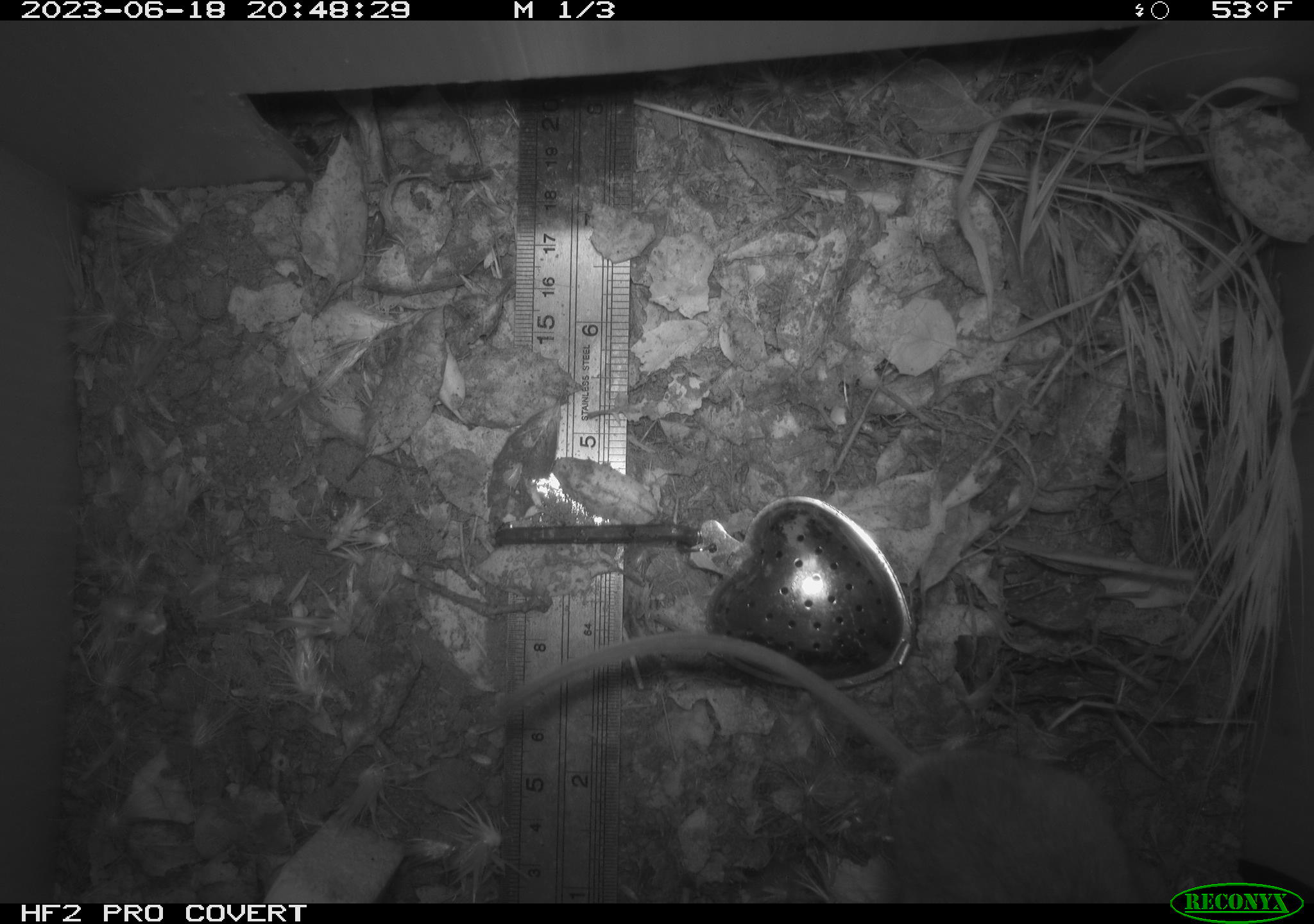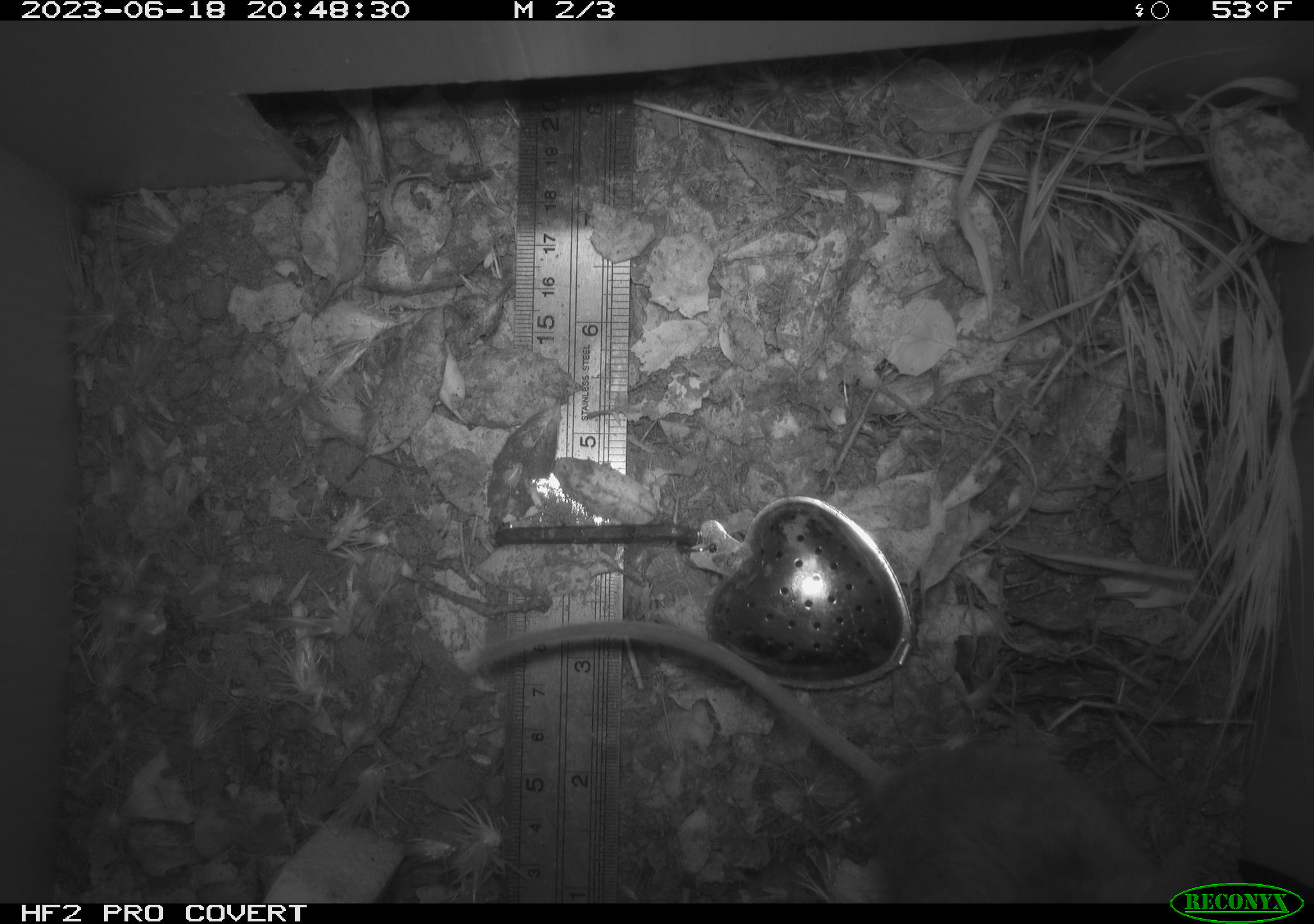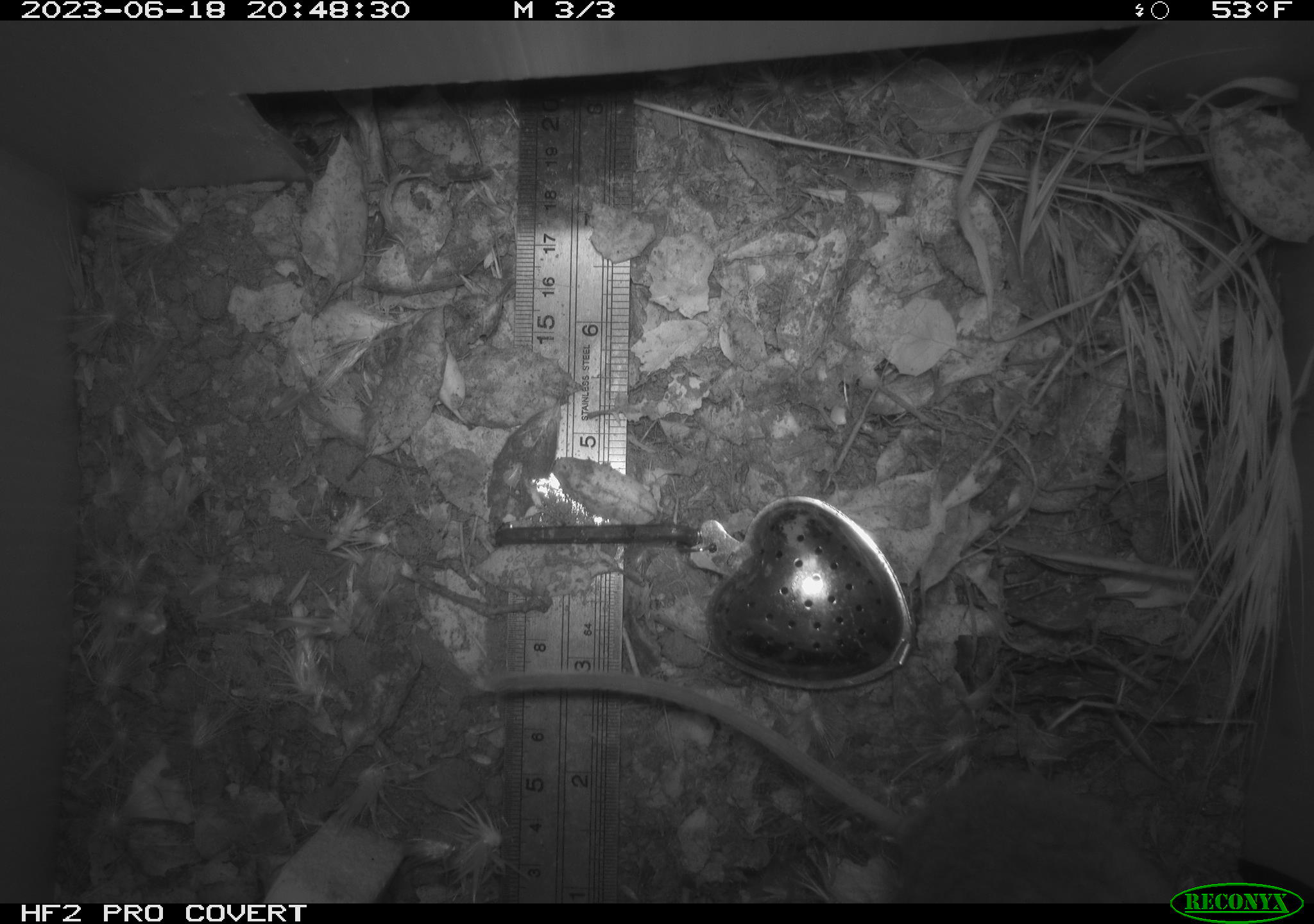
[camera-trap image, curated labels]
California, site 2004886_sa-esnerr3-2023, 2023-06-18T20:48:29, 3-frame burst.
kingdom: Animalia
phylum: Chordata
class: Mammalia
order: Rodentia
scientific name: Rodentia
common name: mouse species